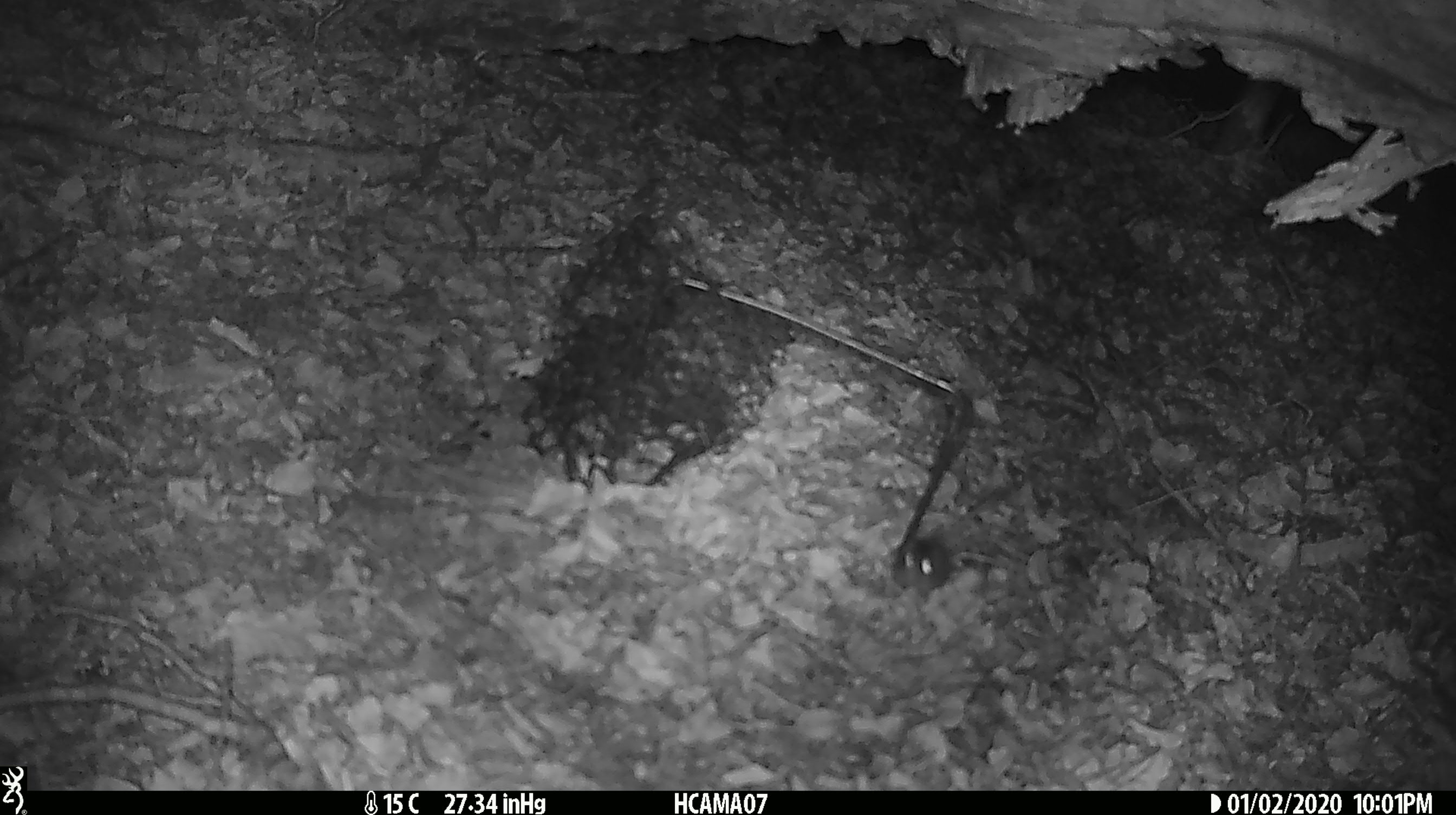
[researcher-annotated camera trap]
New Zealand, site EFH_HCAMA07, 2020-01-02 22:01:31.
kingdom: Animalia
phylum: Chordata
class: Mammalia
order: Rodentia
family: Muridae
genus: Mus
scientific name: Mus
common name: mouse